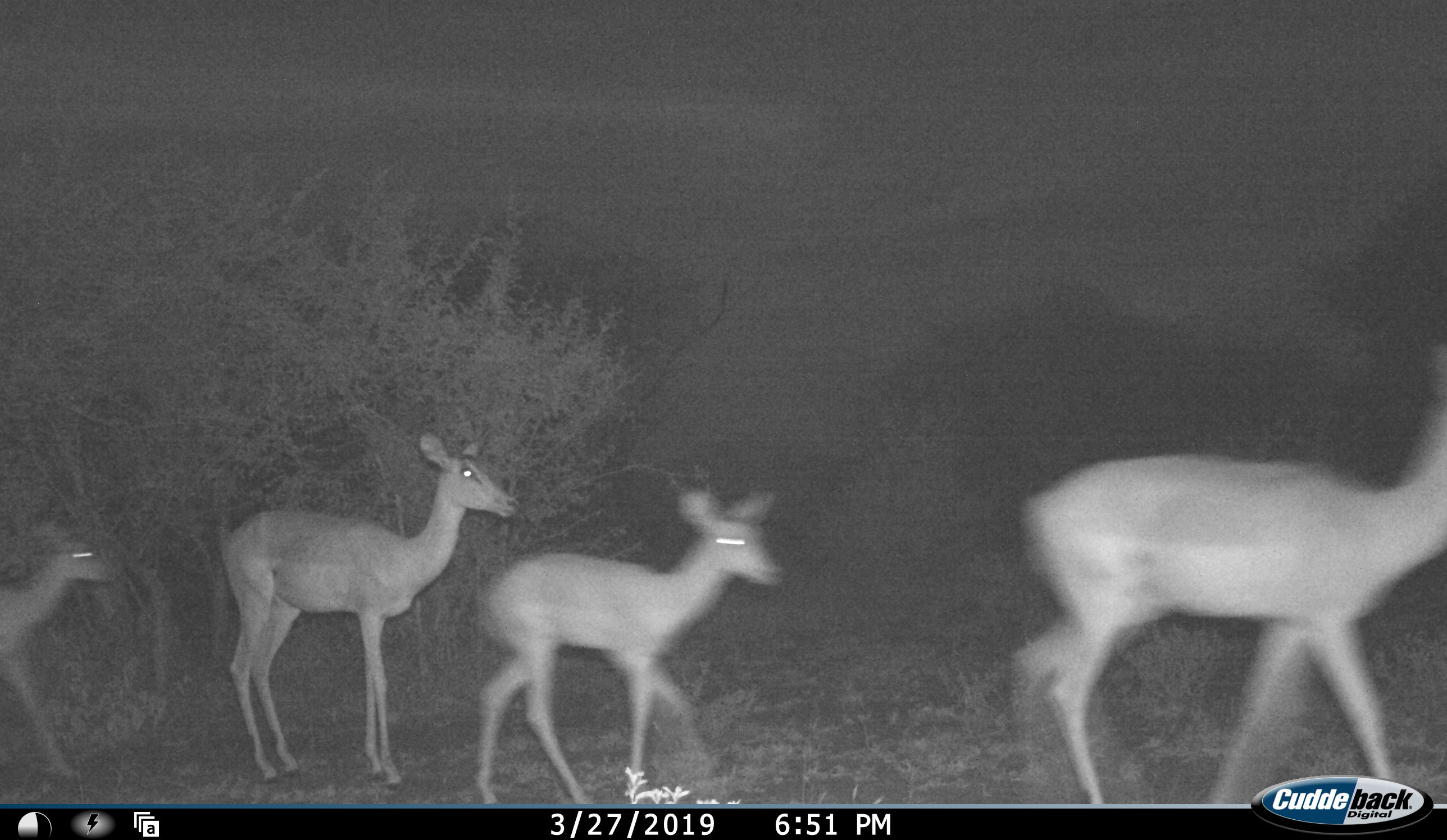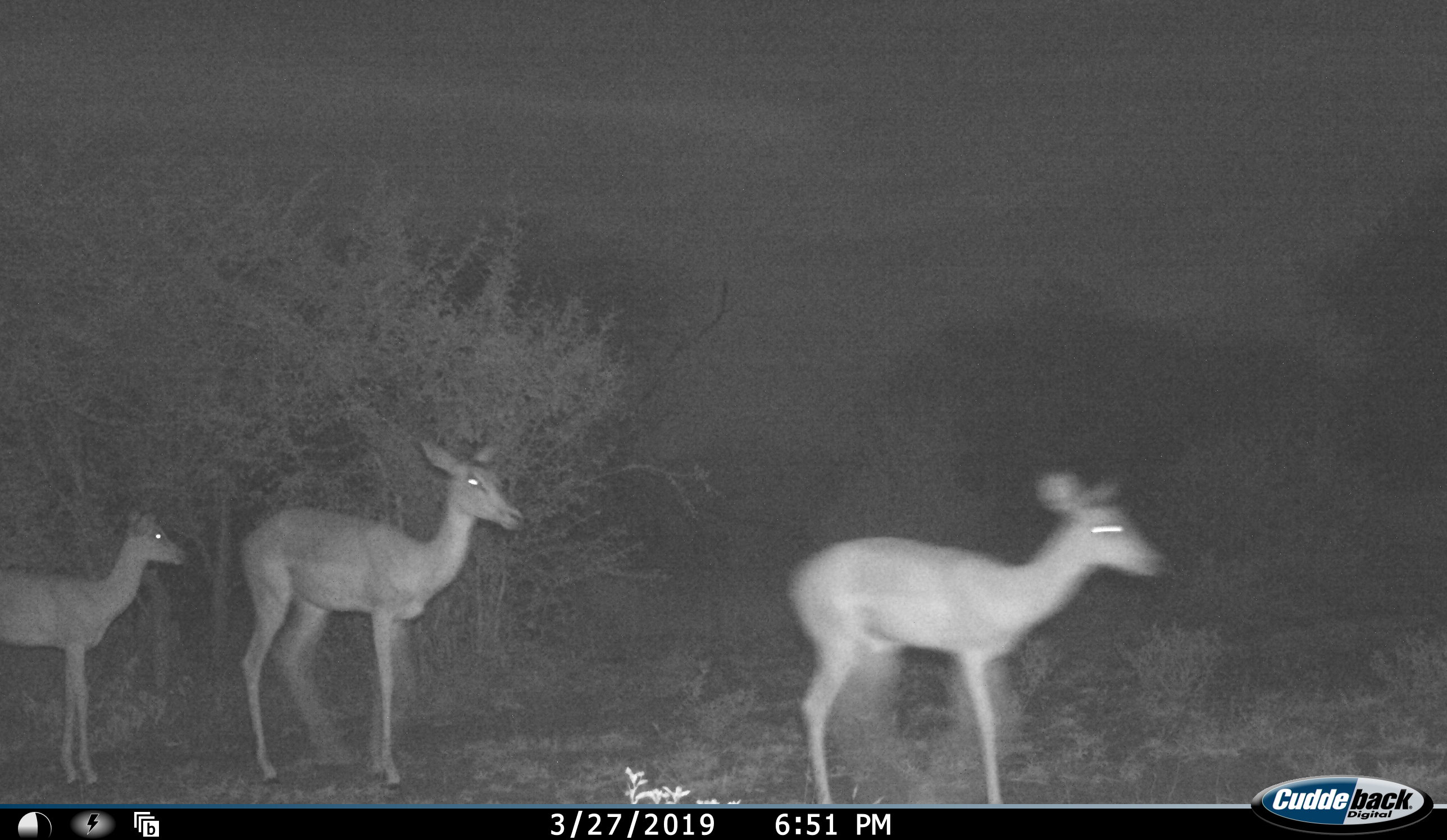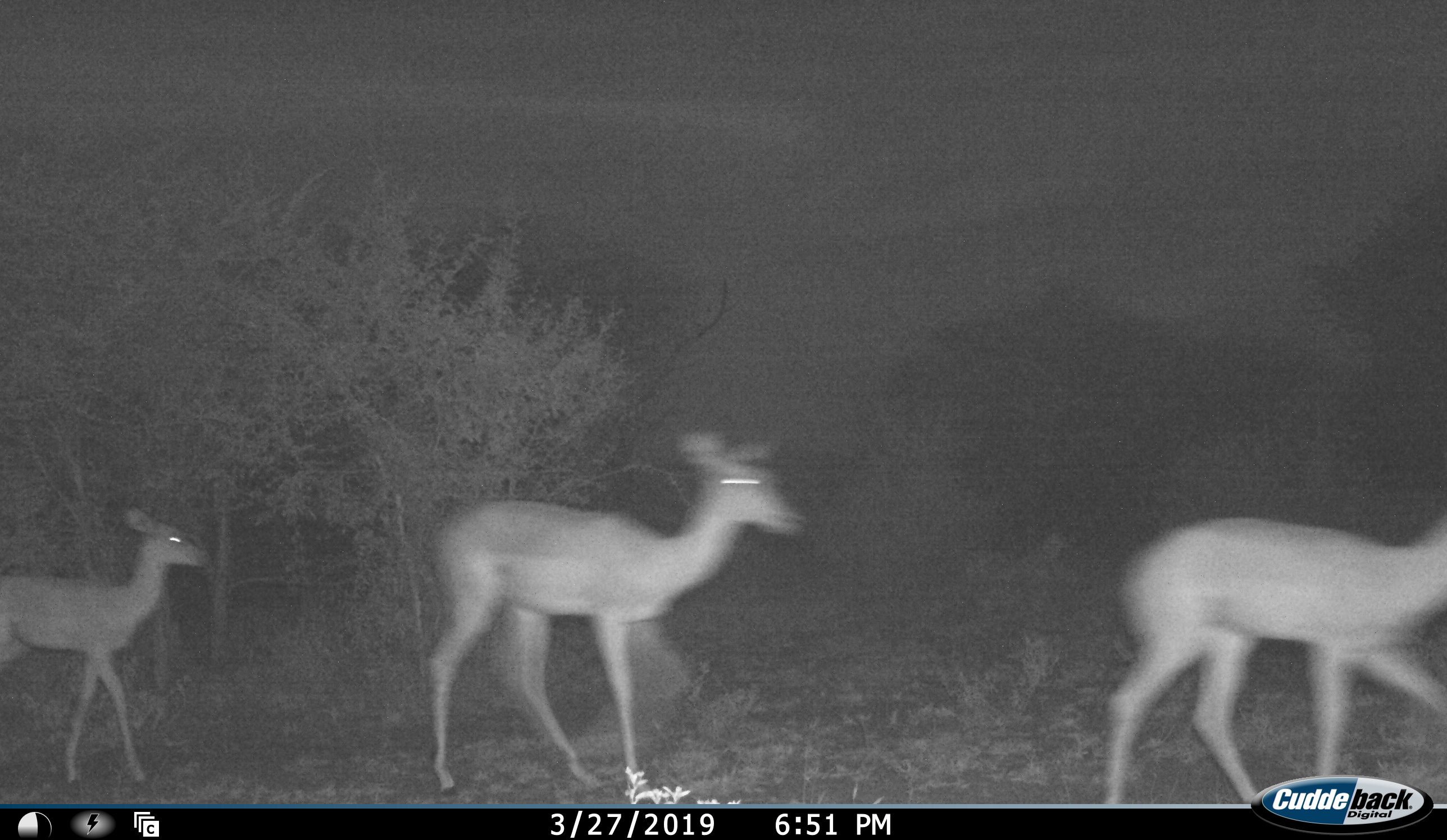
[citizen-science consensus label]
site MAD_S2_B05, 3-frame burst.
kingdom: Animalia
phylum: Chordata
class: Mammalia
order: Artiodactyla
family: Bovidae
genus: Aepyceros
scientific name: Aepyceros melampus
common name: impala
Impala (Aepyceros melampus), count 4. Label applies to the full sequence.